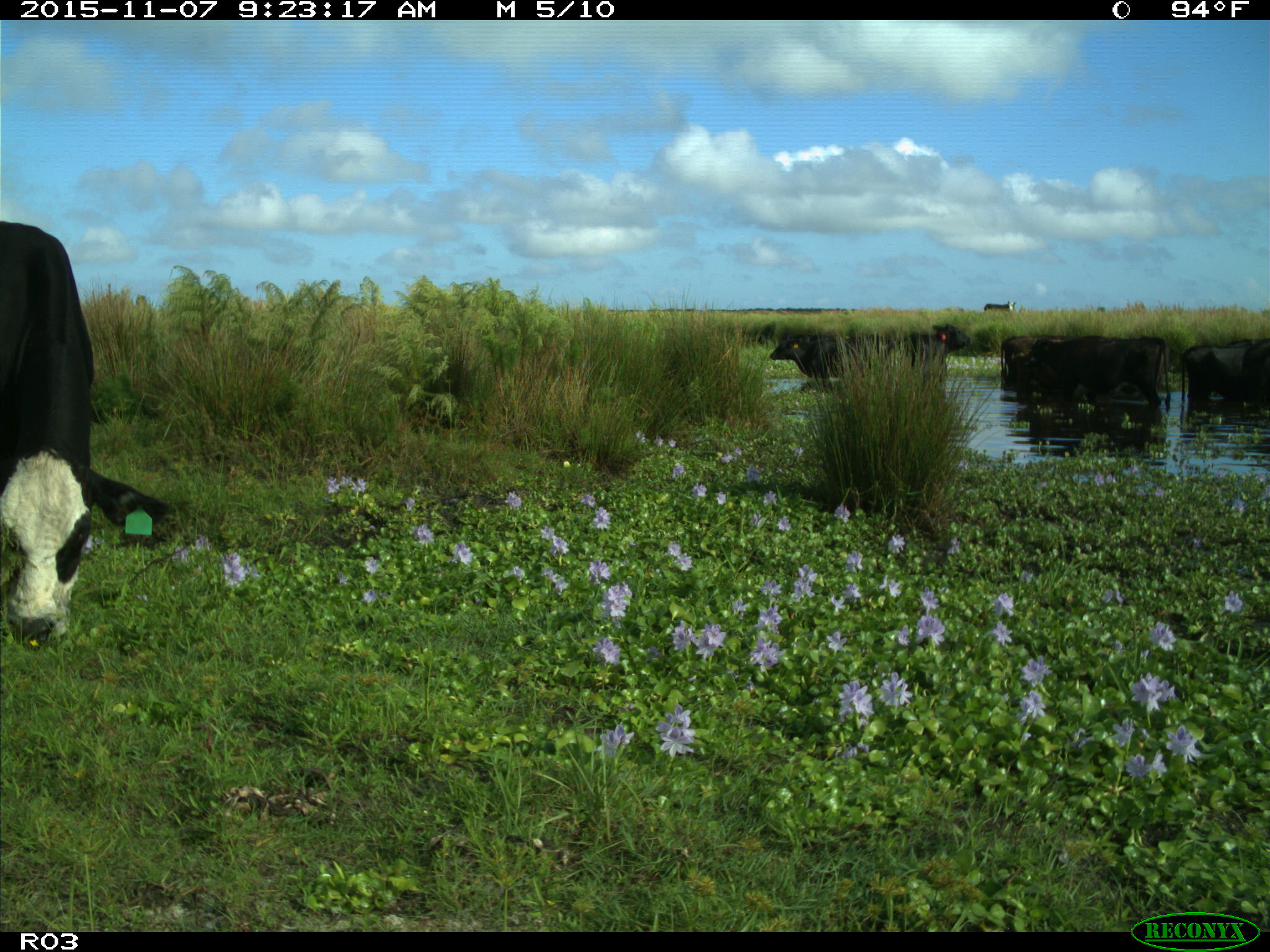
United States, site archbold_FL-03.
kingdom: Animalia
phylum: Chordata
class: Mammalia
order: Artiodactyla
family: Bovidae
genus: Bos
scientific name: Bos taurus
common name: domestic cow